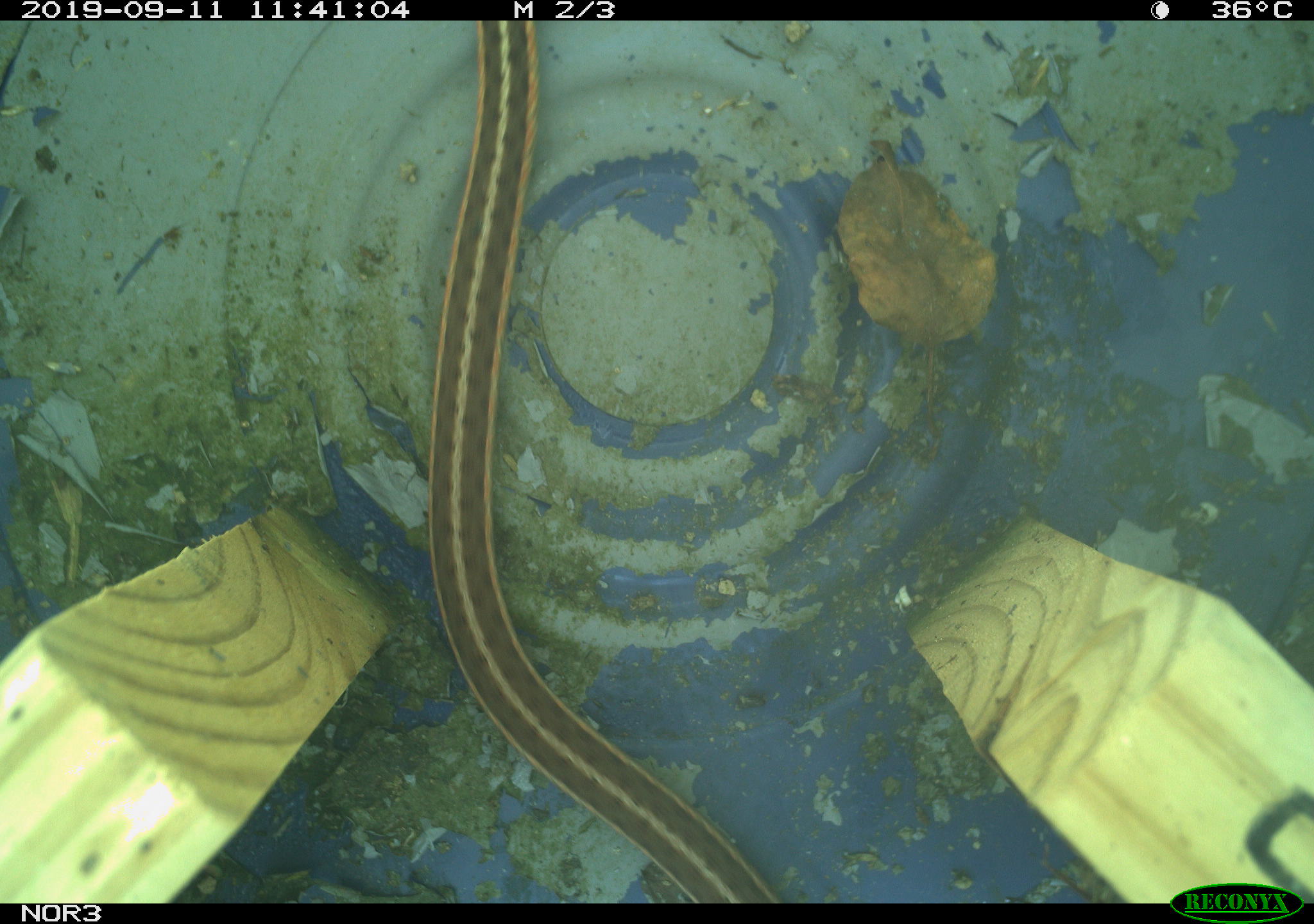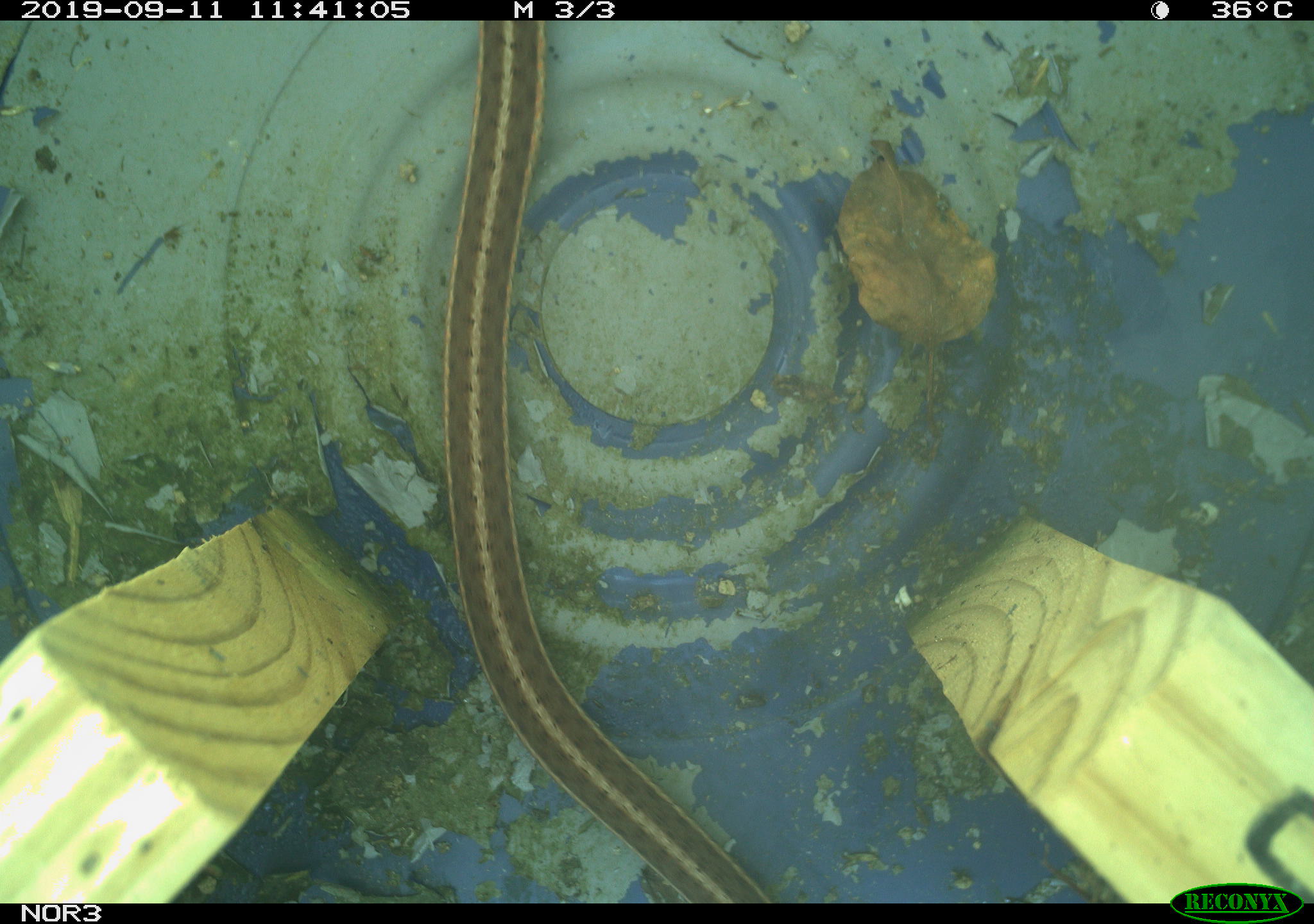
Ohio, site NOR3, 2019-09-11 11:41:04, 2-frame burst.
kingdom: Animalia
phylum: Chordata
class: Reptilia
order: Squamata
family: Colubridae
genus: Thamnophis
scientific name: Thamnophis sirtalis sirtalis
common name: eastern gartersnake